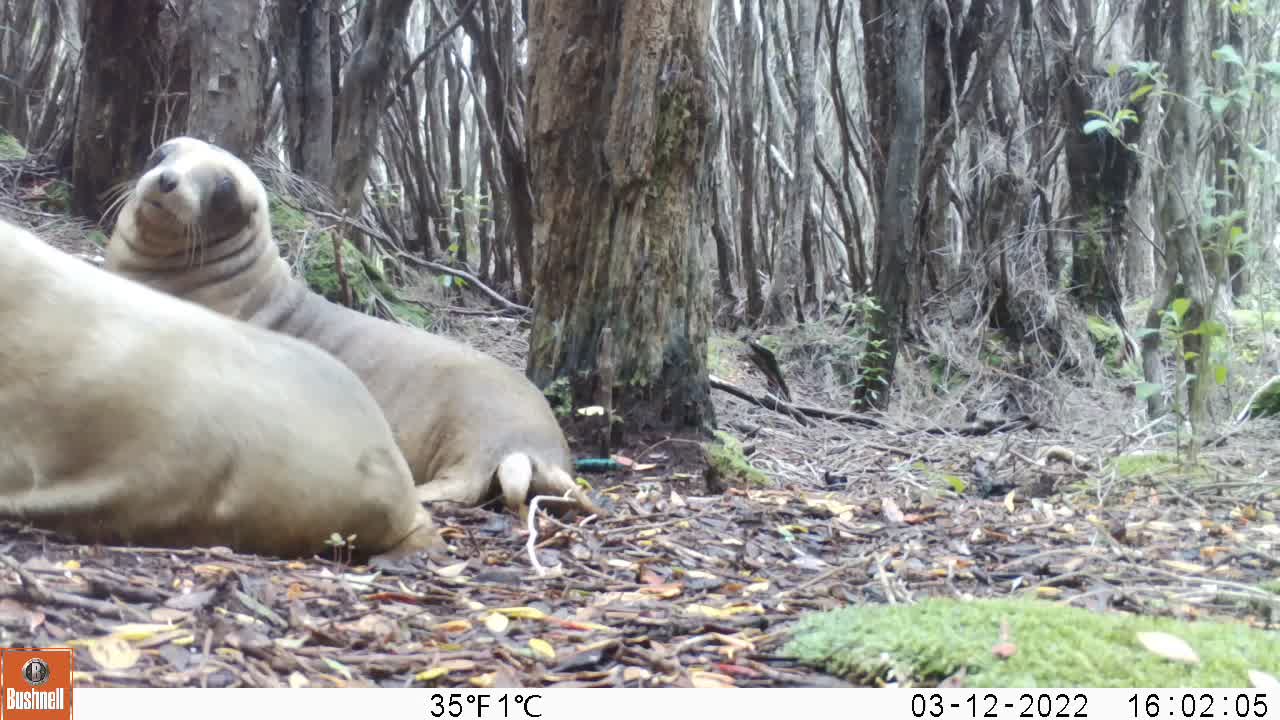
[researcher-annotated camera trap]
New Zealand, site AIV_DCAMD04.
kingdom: Animalia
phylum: Chordata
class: Mammalia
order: Carnivora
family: Otariidae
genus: Phocarctos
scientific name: Phocarctos hookeri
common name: new zealand sea lion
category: sealion